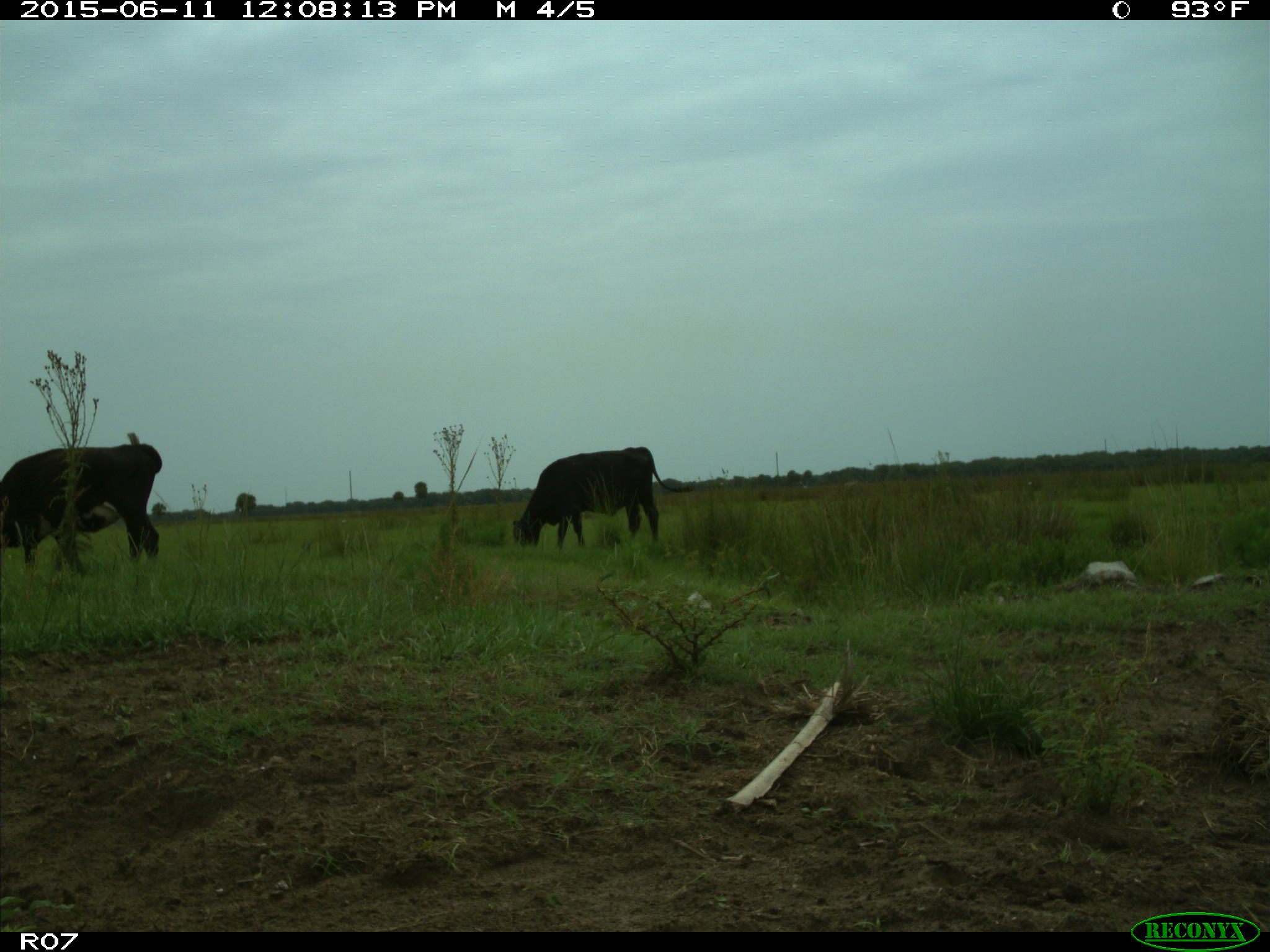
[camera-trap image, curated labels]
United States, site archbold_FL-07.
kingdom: Animalia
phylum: Chordata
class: Mammalia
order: Artiodactyla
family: Bovidae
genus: Bos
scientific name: Bos taurus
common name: domestic cow